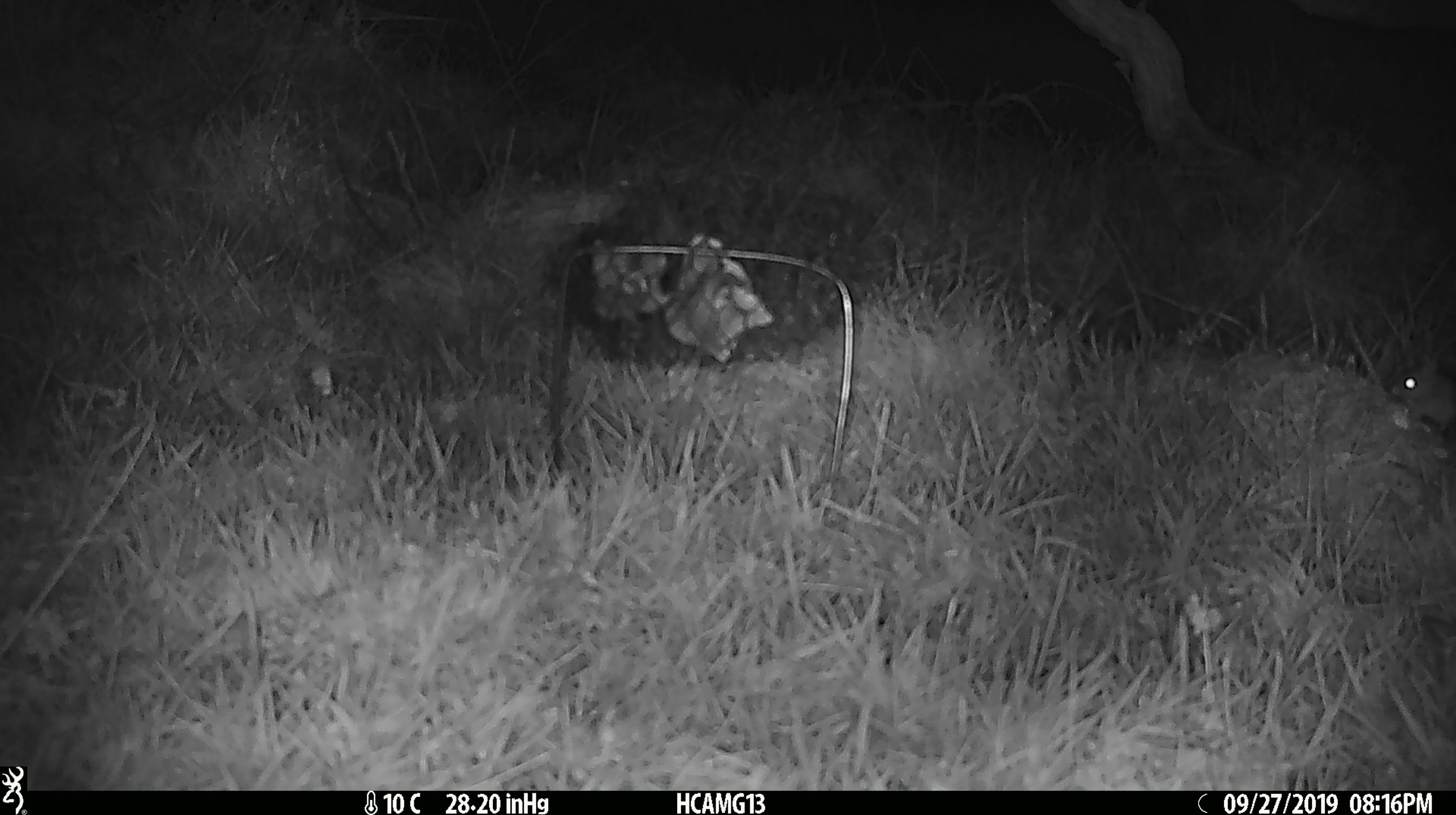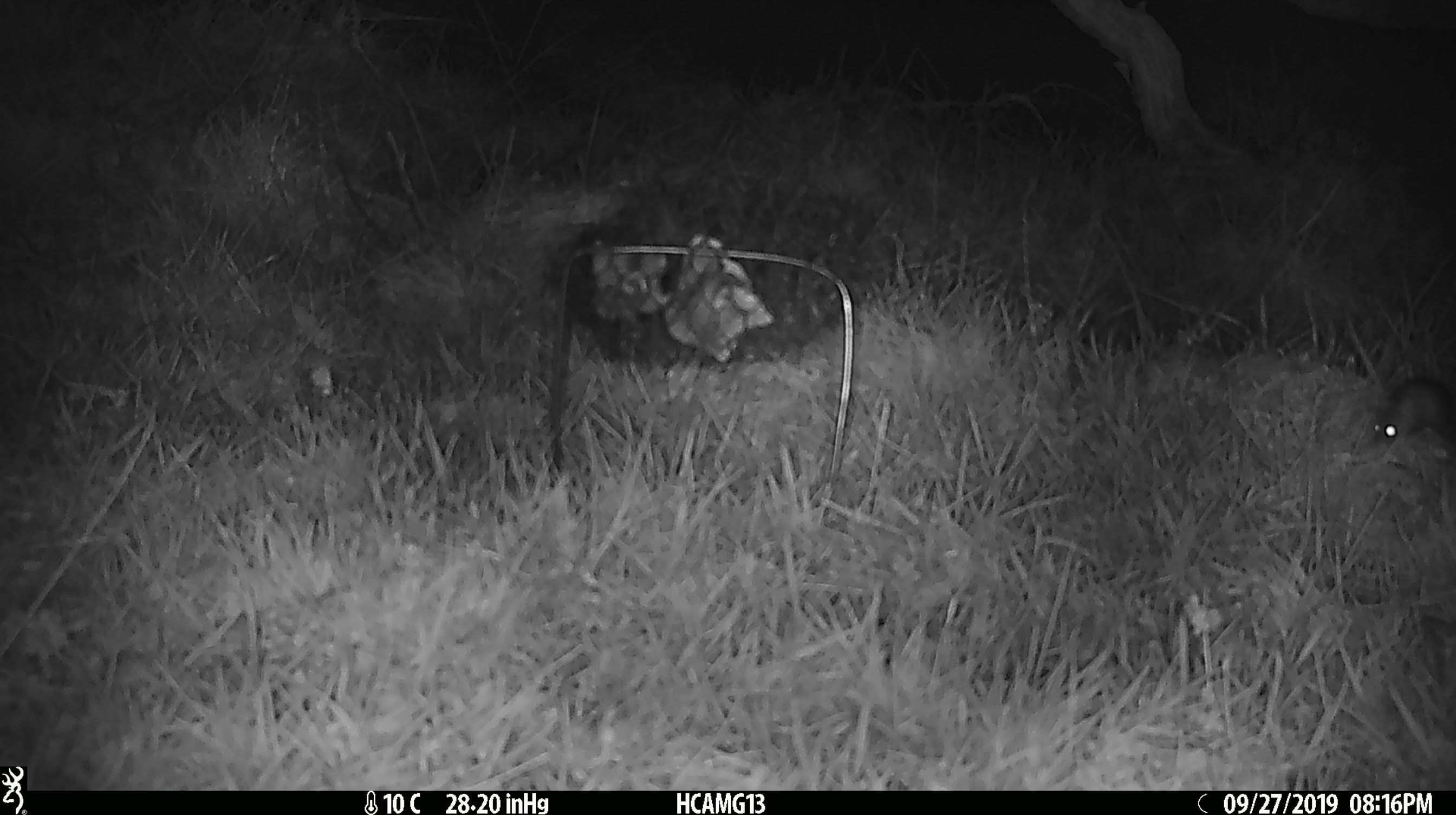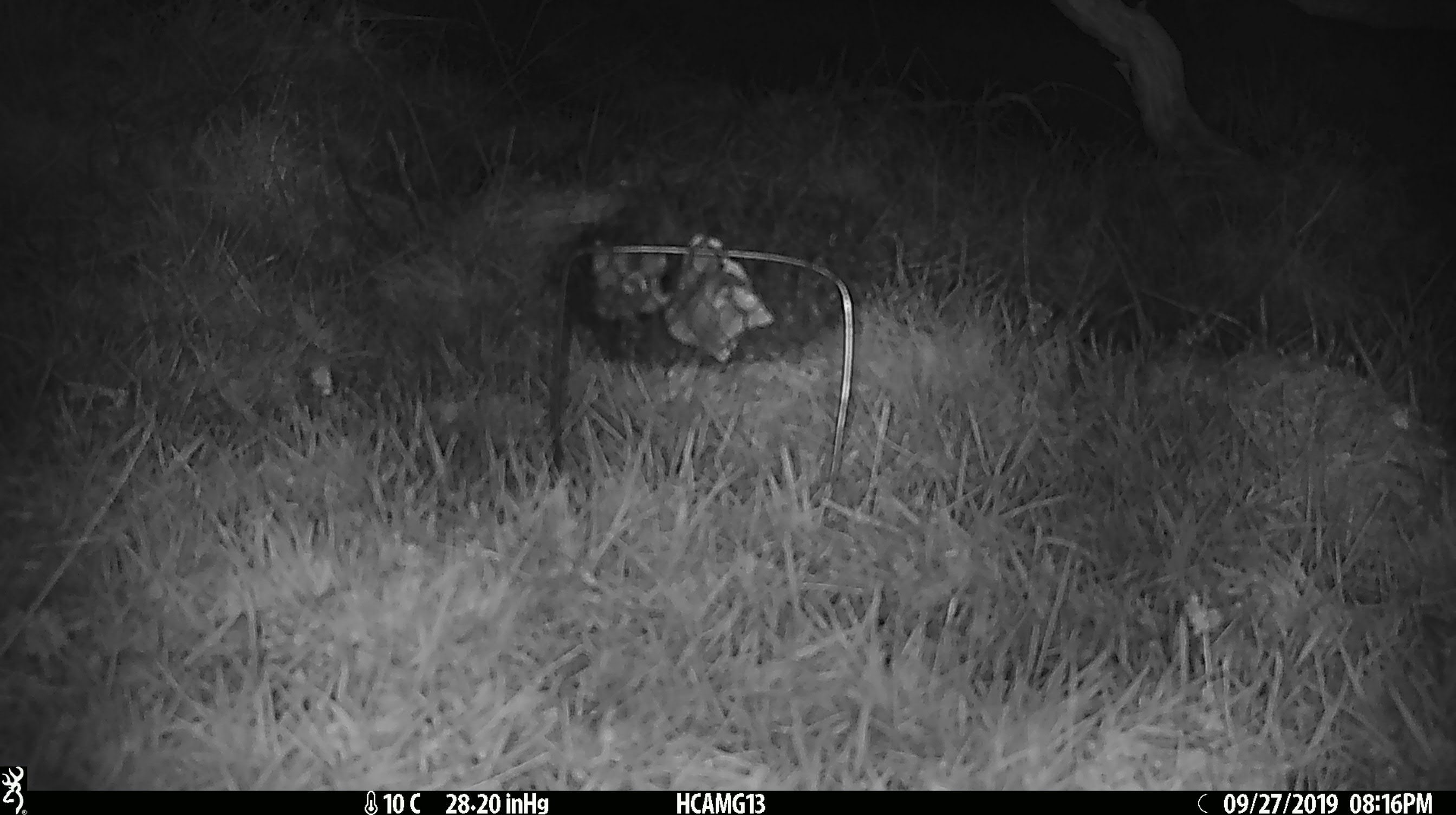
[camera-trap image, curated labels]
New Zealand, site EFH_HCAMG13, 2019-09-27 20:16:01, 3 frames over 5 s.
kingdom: Animalia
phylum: Chordata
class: Mammalia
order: Rodentia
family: Muridae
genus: Mus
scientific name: Mus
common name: mouse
Mouse (Mus).